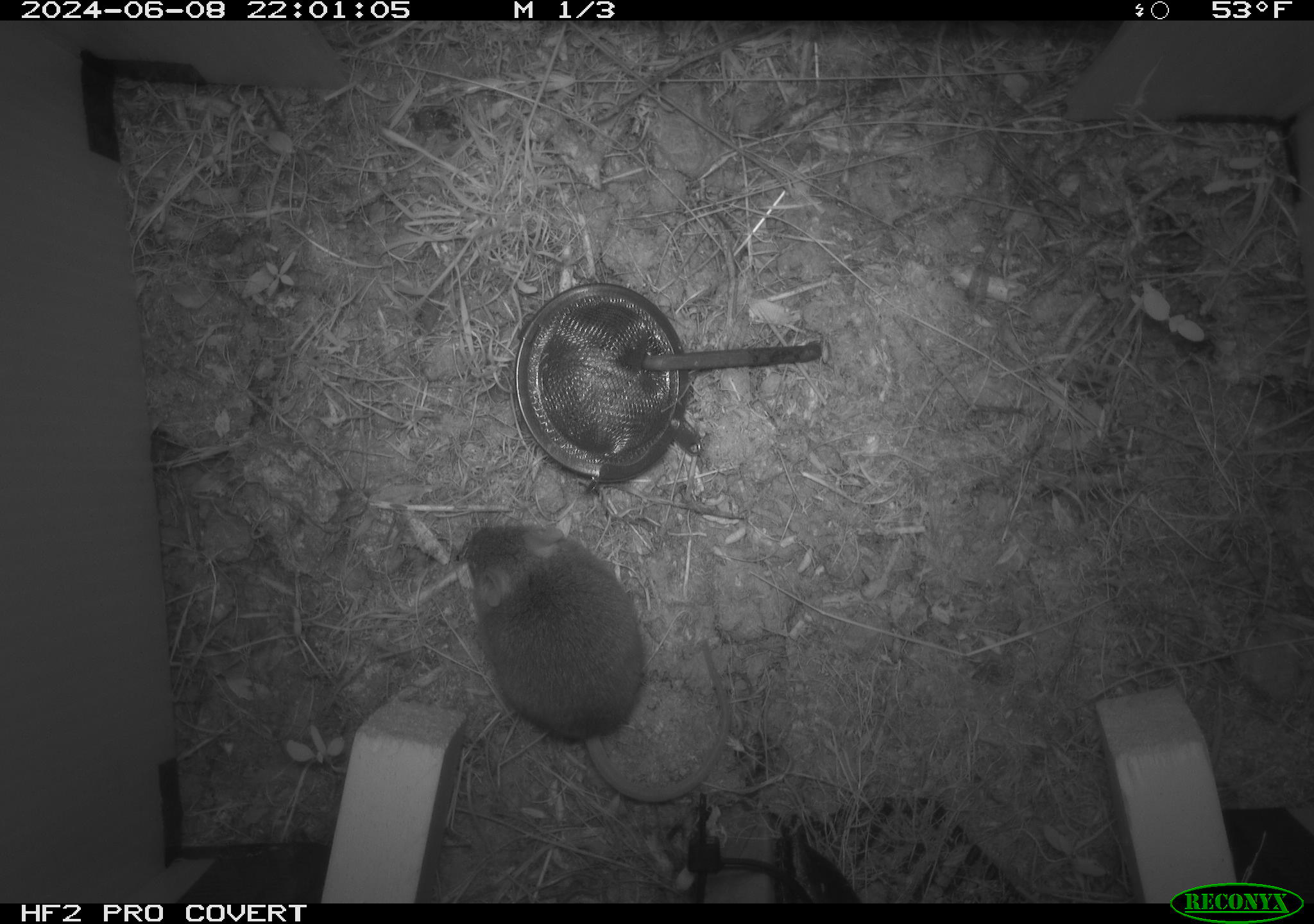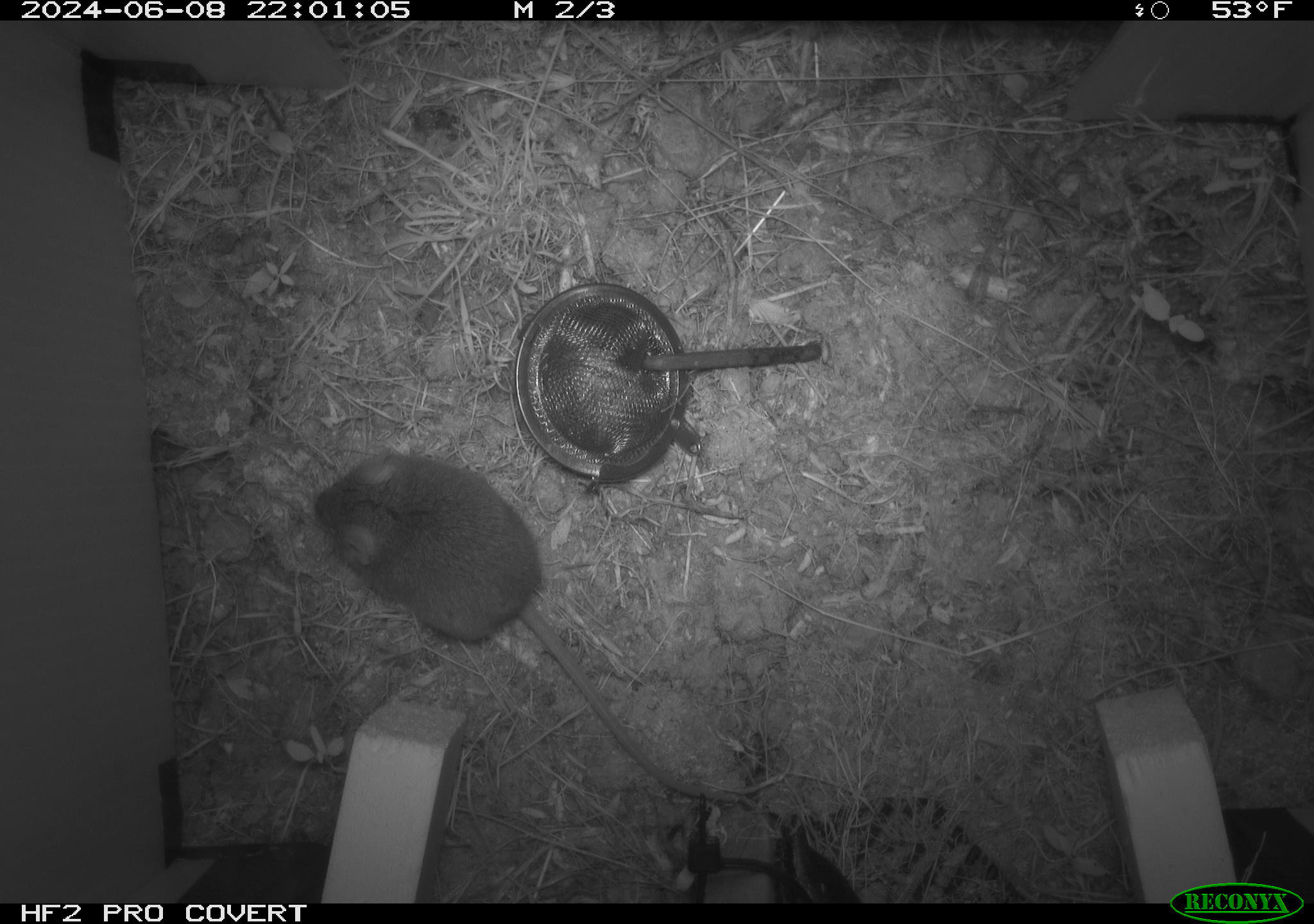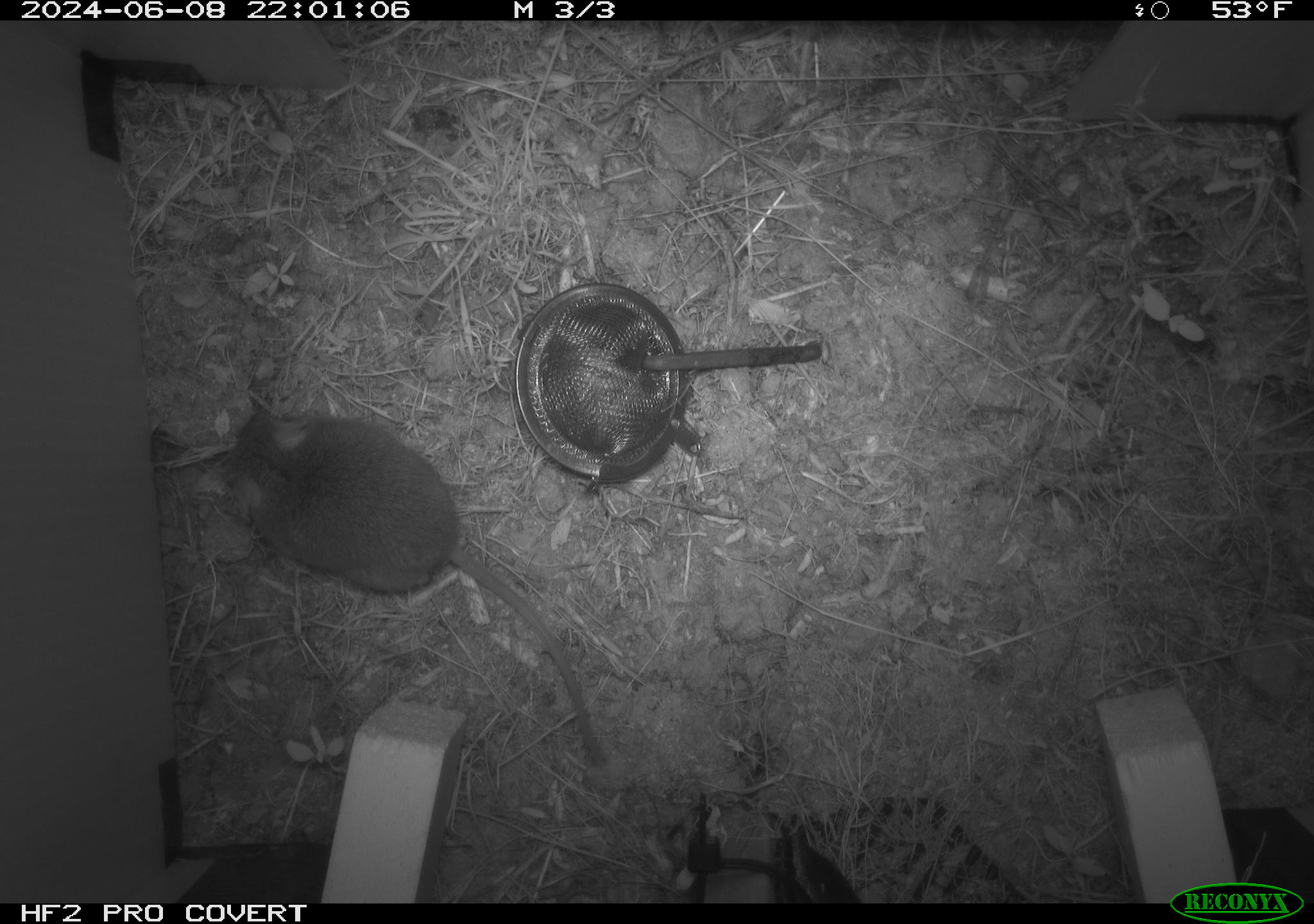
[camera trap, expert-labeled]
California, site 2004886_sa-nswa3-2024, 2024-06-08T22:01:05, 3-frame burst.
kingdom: Animalia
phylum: Chordata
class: Mammalia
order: Rodentia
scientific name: Rodentia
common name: rodent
Rodent (Rodentia).